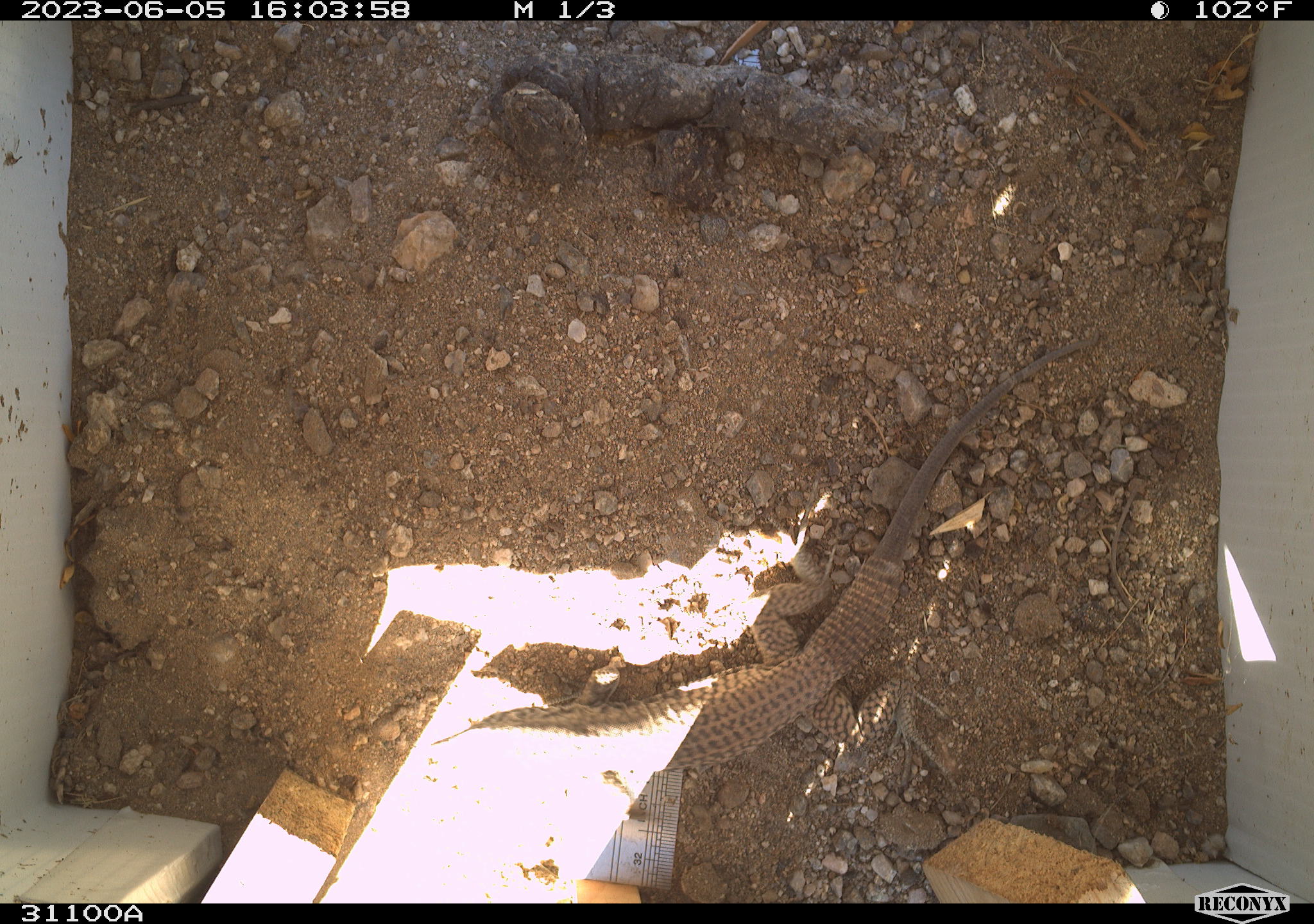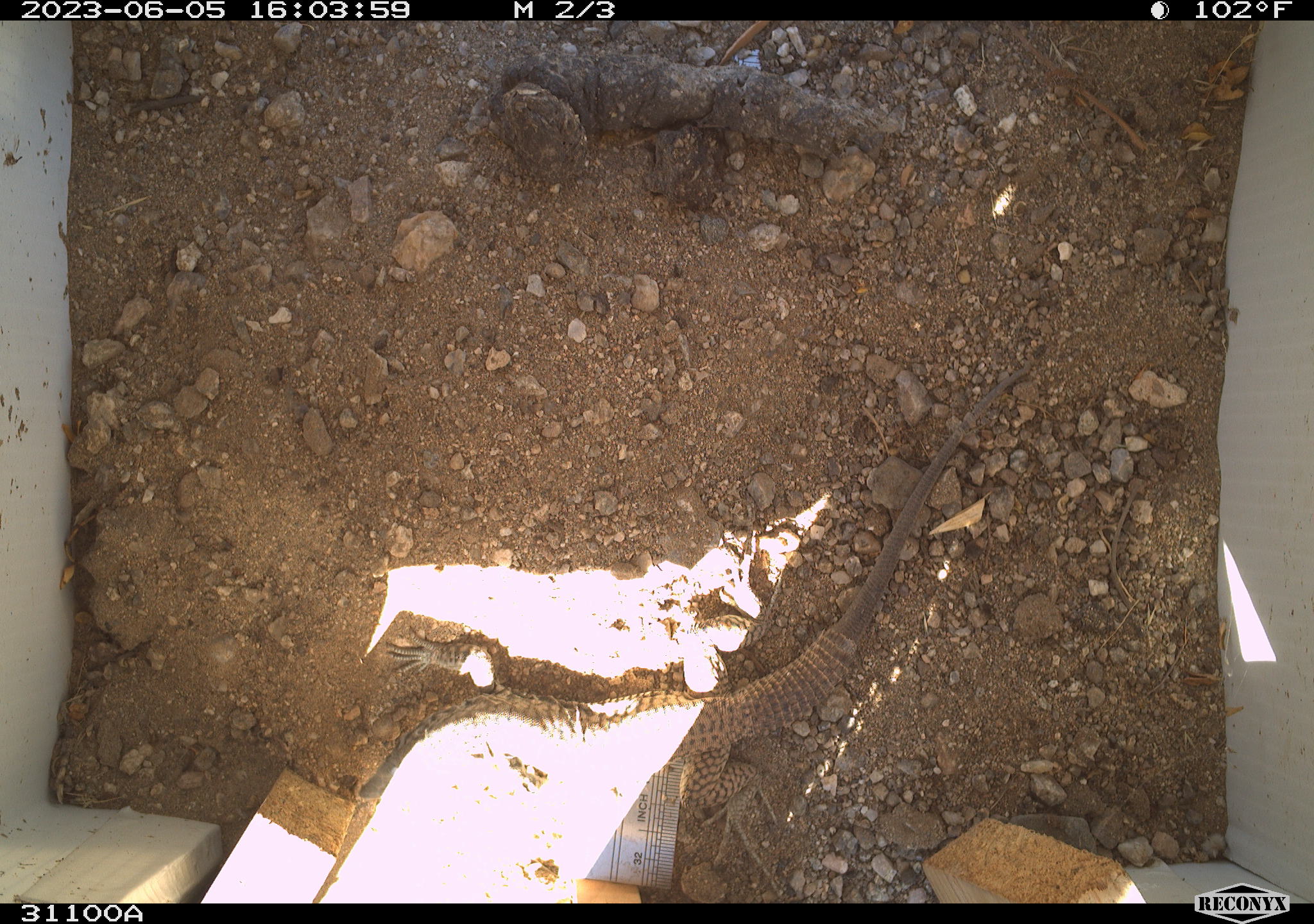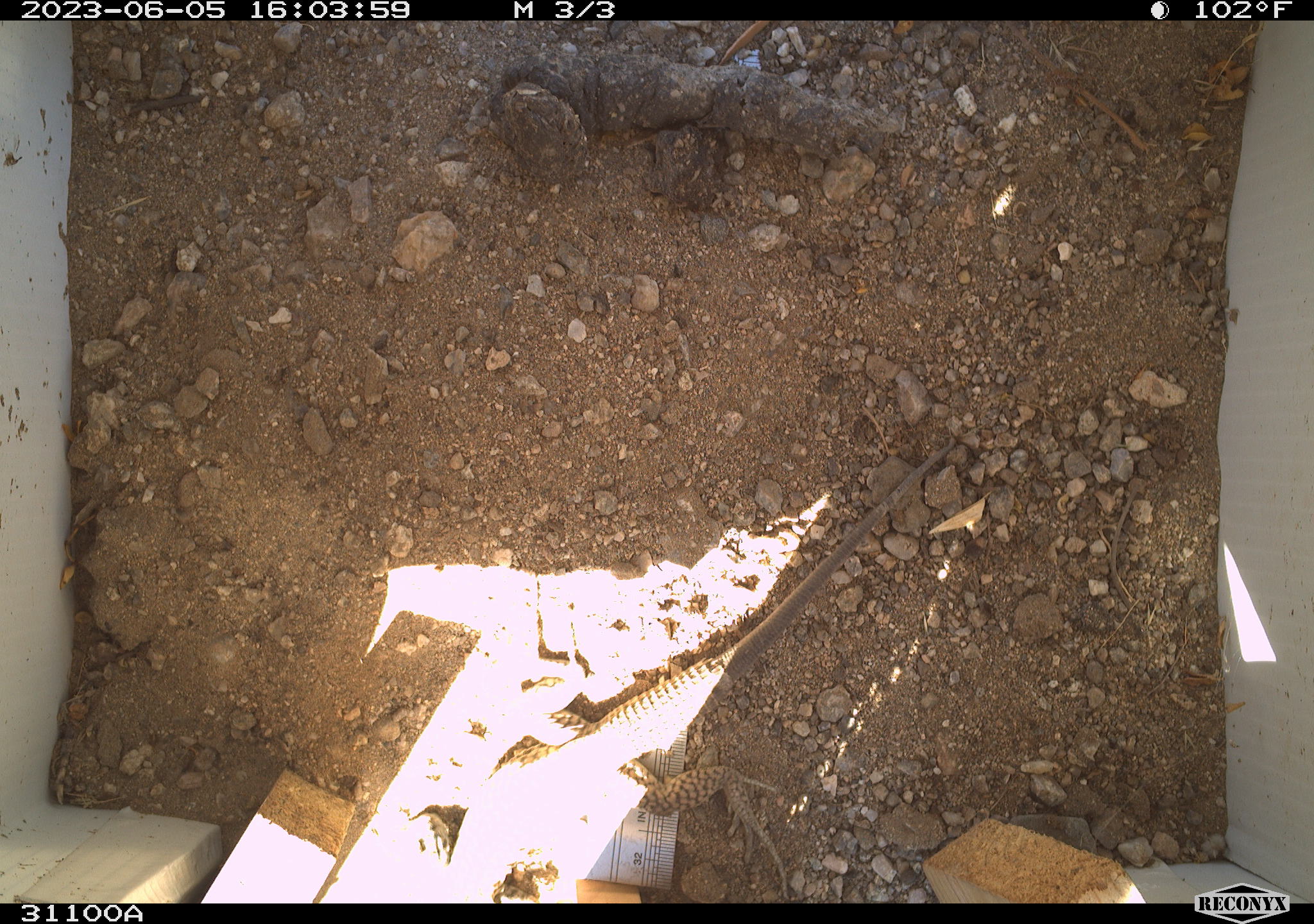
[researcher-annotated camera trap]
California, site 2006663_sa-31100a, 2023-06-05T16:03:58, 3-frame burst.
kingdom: Animalia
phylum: Chordata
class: Reptilia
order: Squamata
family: Teiidae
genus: Aspidoscelis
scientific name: Aspidoscelis tigris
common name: western whiptail